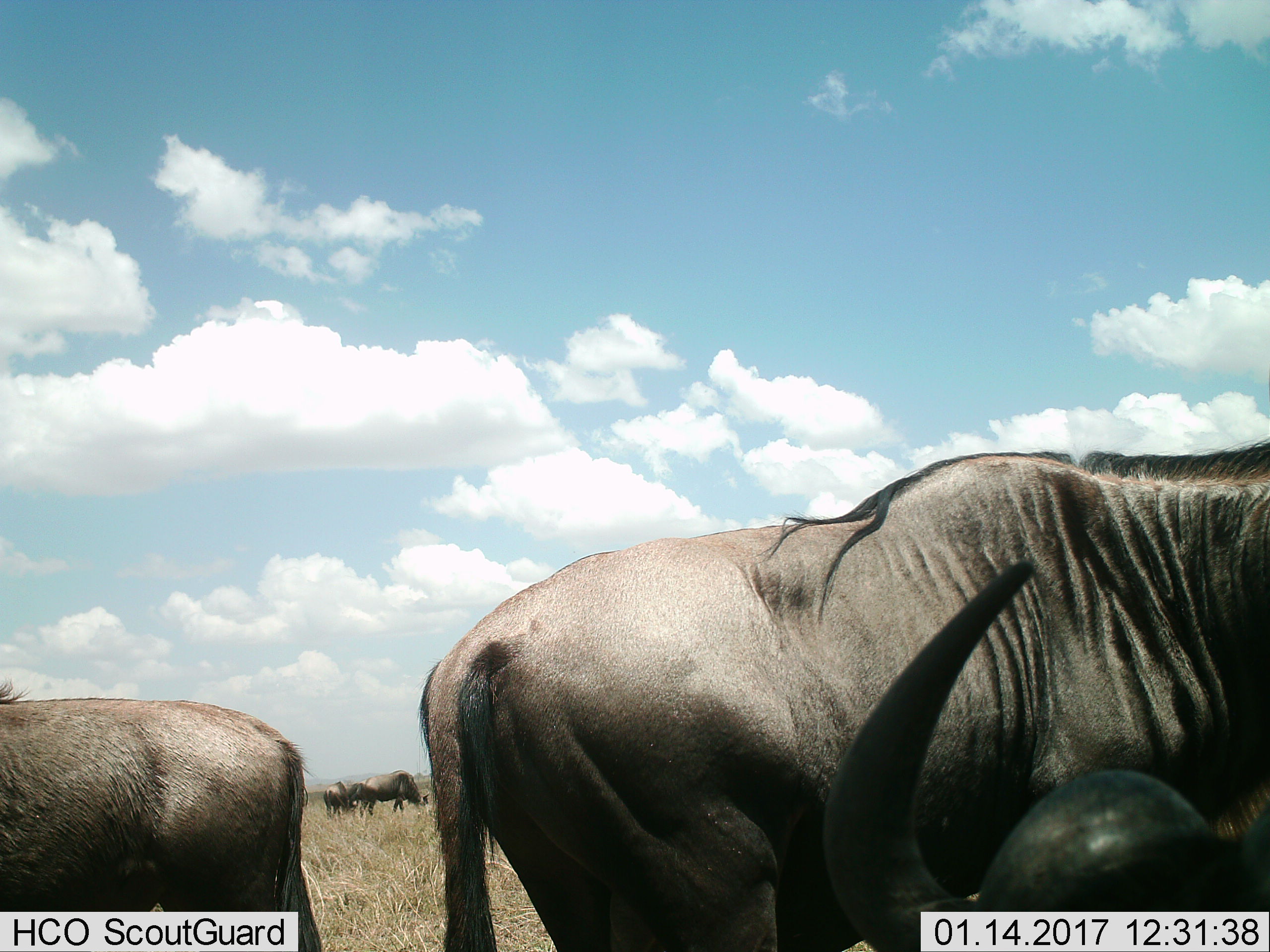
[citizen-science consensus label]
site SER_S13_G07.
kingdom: Animalia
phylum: Chordata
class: Mammalia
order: Artiodactyla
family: Bovidae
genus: Connochaetes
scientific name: Connochaetes taurinus taurinus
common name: blue wildebeest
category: wildebeestblue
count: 5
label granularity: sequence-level